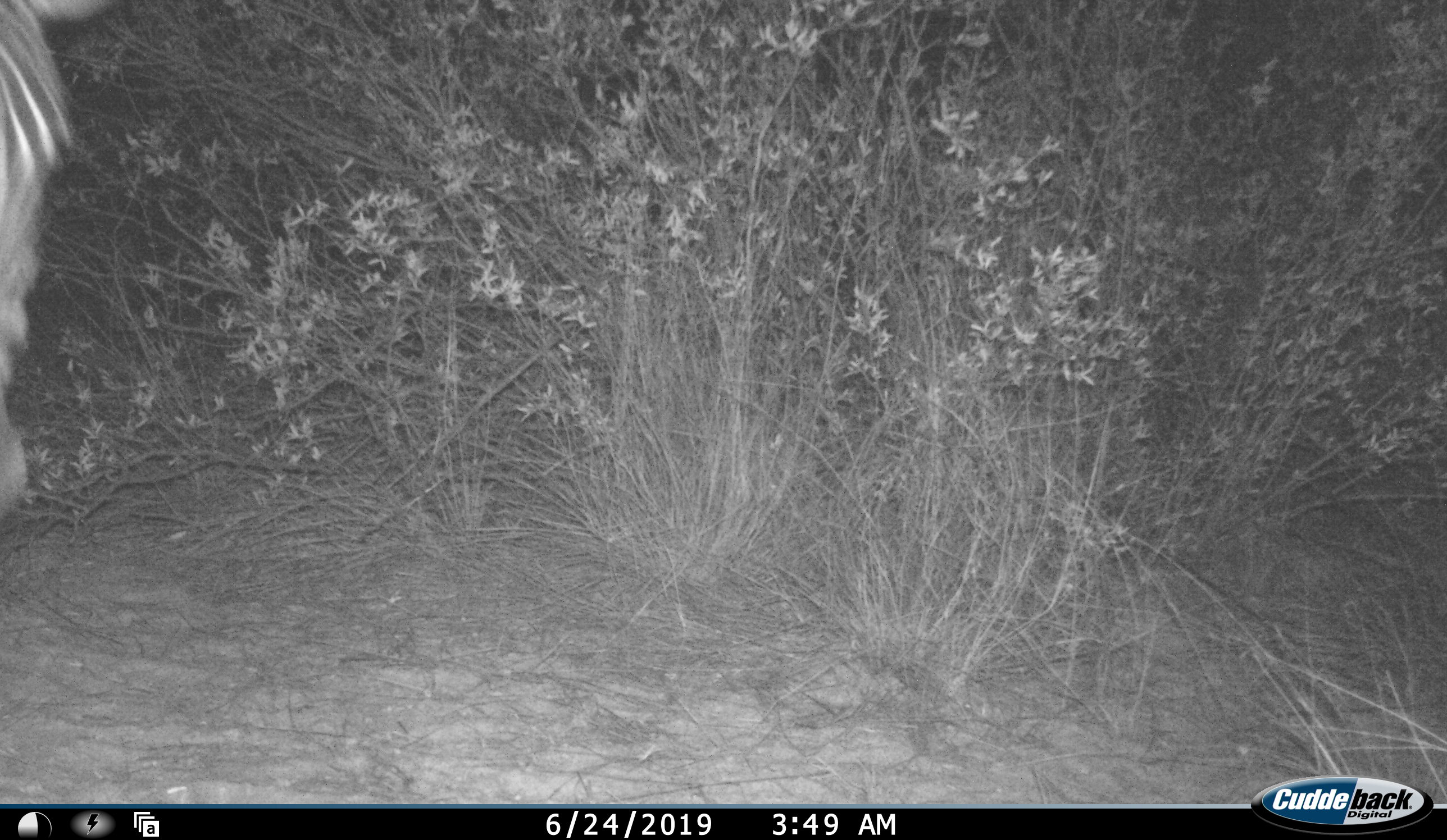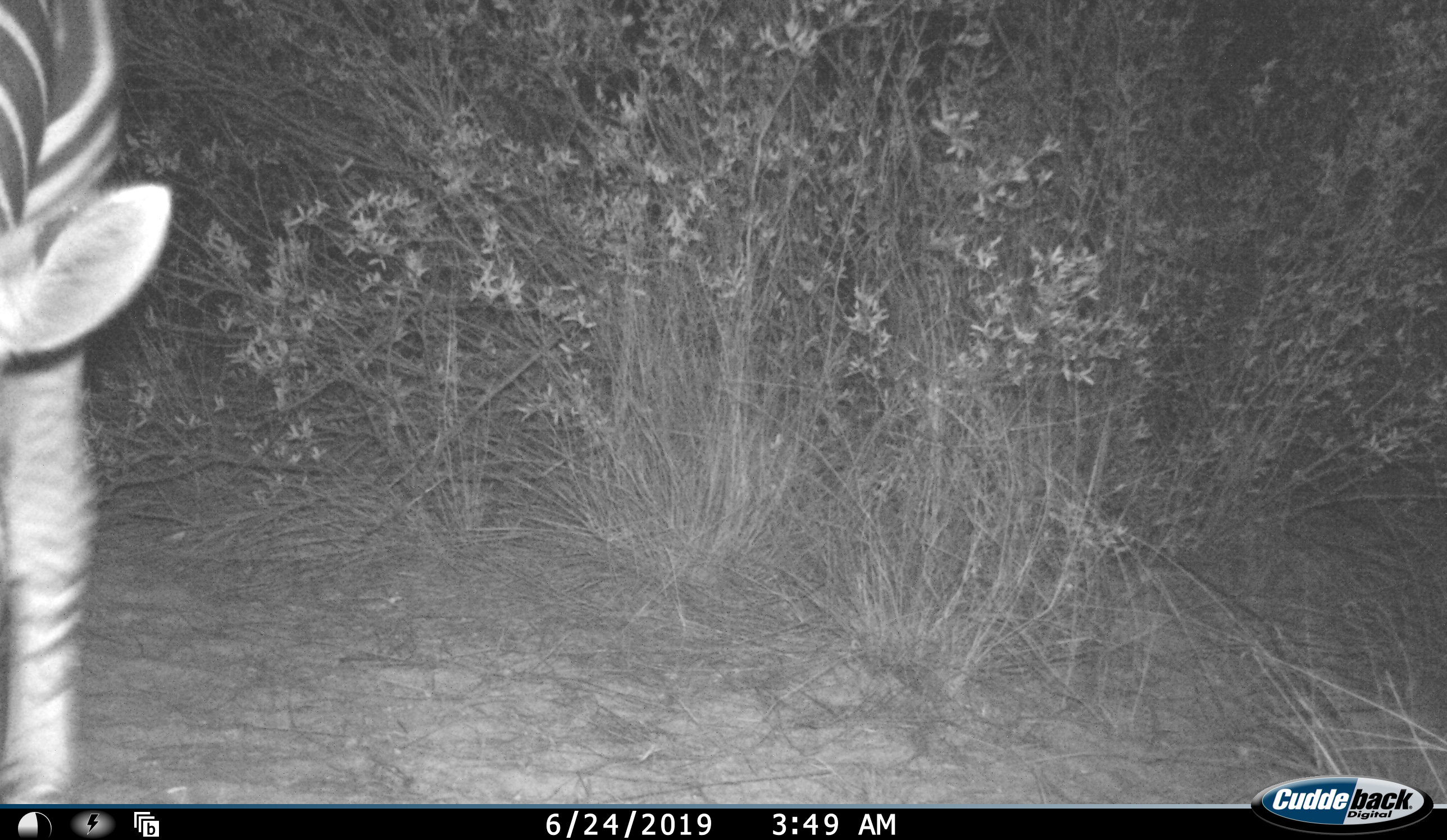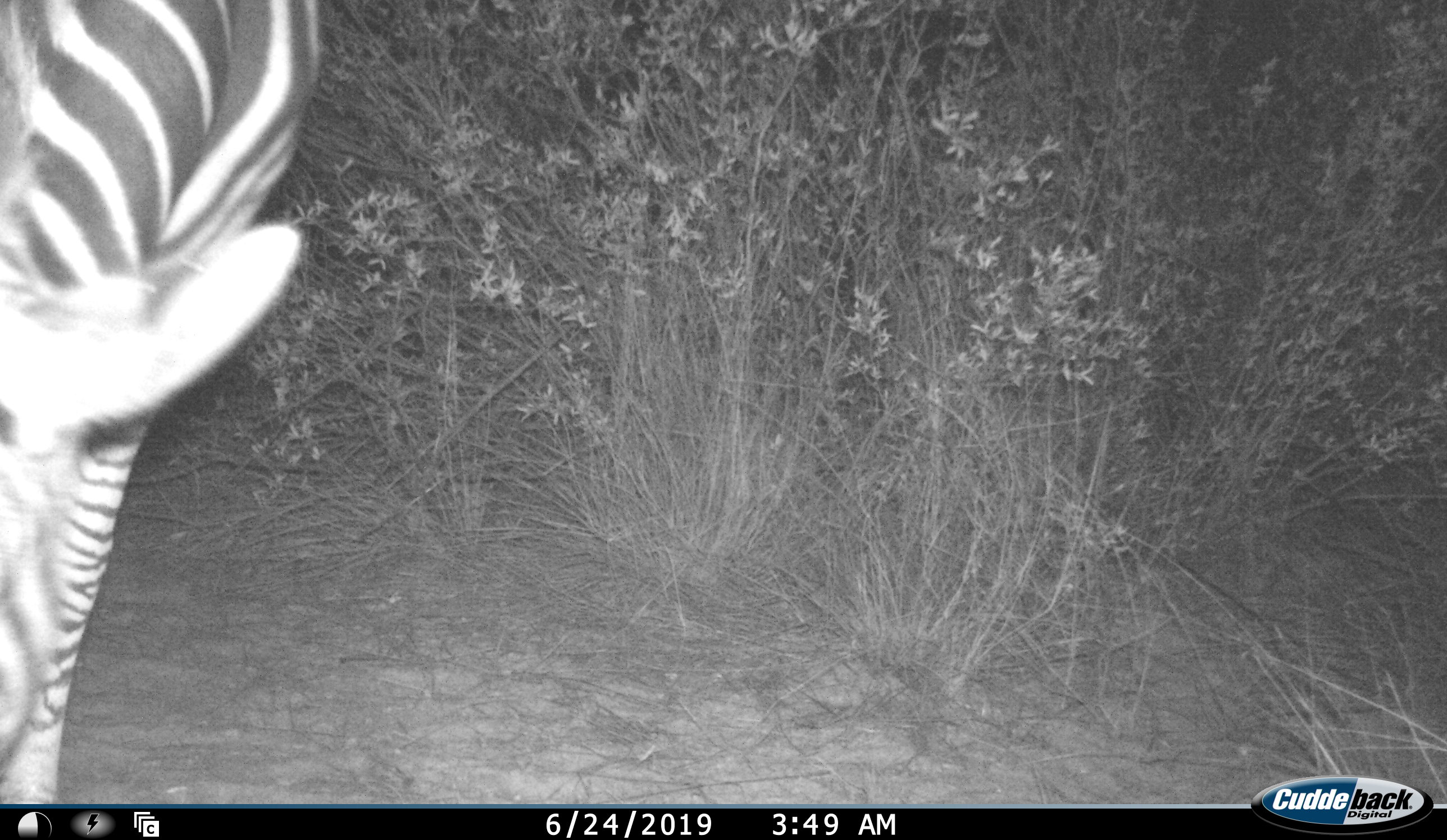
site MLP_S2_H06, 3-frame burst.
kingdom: Animalia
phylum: Chordata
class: Mammalia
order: Perissodactyla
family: Equidae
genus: Equus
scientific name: Equus quagga burchellii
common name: burchell's zebra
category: zebraburchells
Zebraburchells (burchell's zebra) (Equus quagga burchellii), count 1. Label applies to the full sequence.